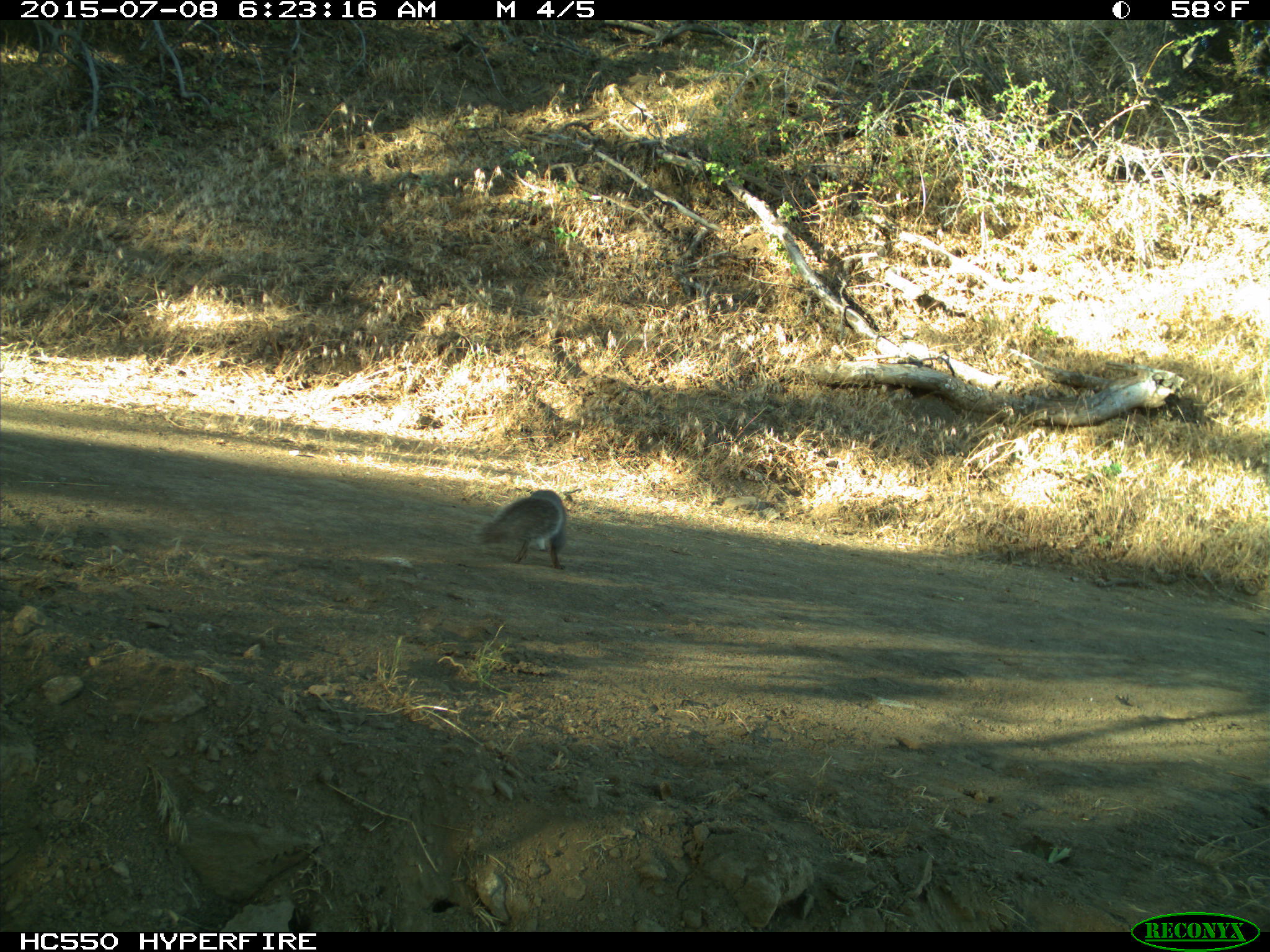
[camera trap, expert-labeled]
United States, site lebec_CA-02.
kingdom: Animalia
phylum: Chordata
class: Mammalia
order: Rodentia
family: Sciuridae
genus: Sciurus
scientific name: Sciurus carolinensis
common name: eastern gray squirrel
Sciurus carolinensis (eastern gray squirrel).